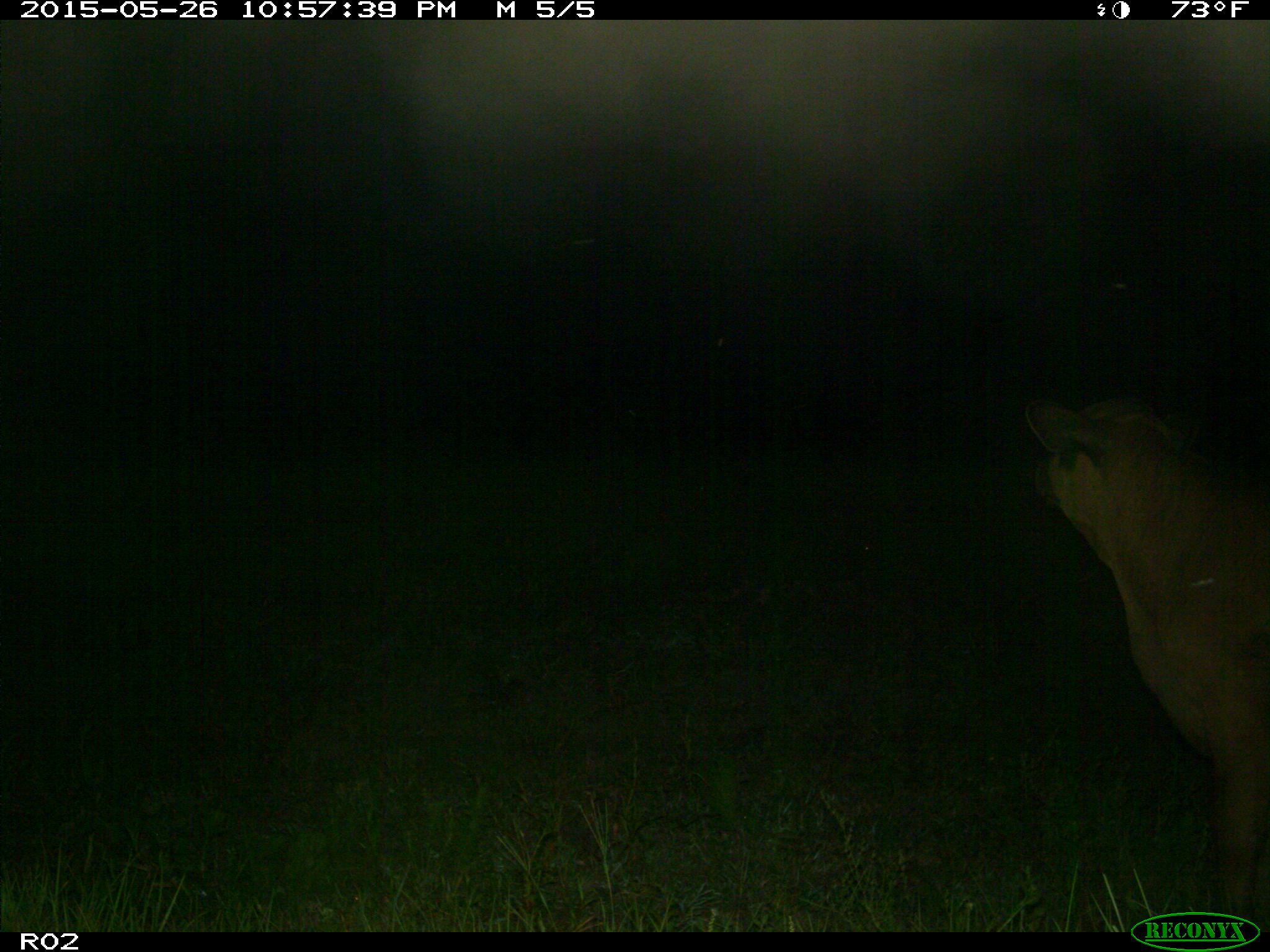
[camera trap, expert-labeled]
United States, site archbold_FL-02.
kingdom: Animalia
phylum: Chordata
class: Mammalia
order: Artiodactyla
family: Bovidae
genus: Bos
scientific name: Bos taurus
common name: domestic cow